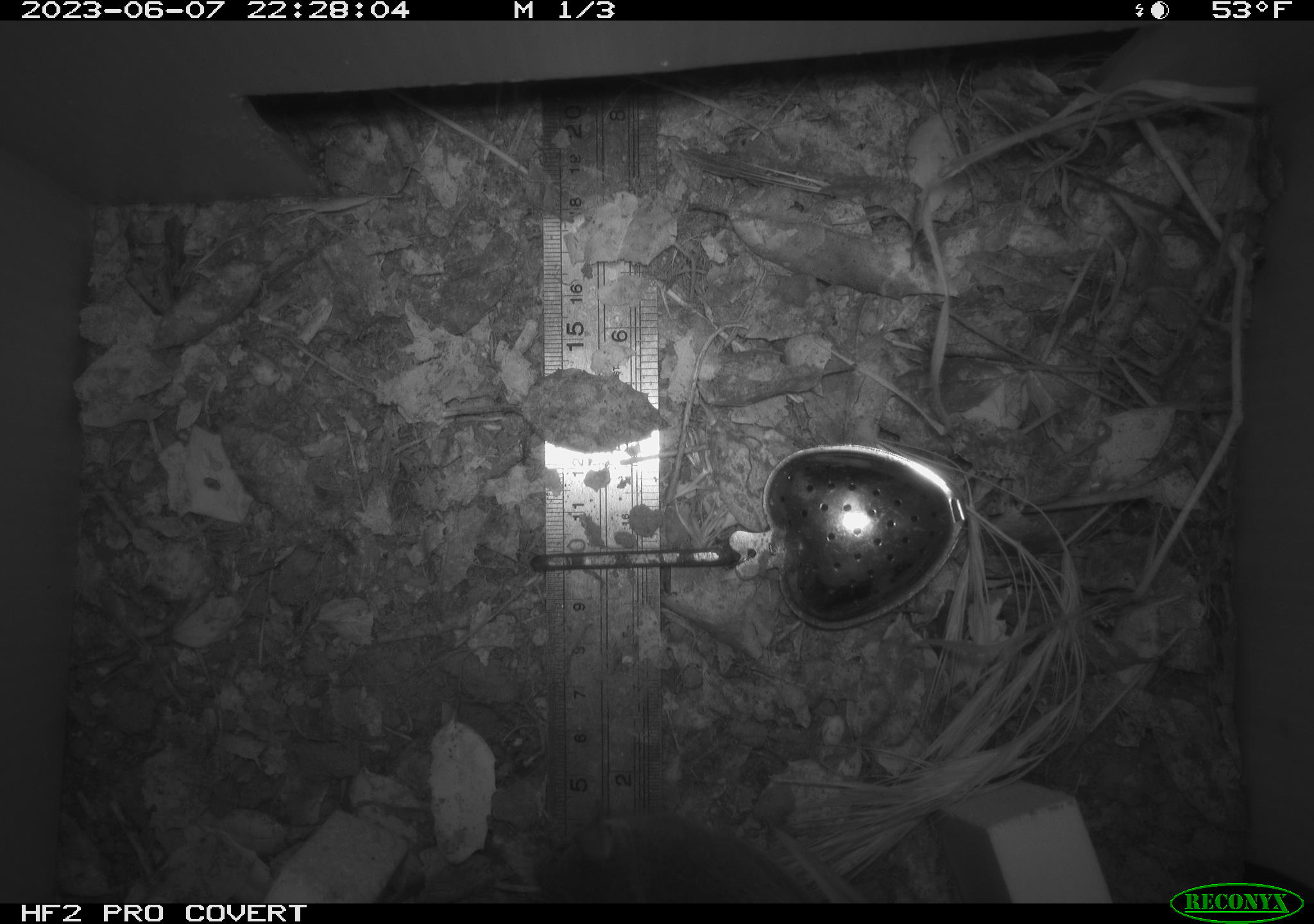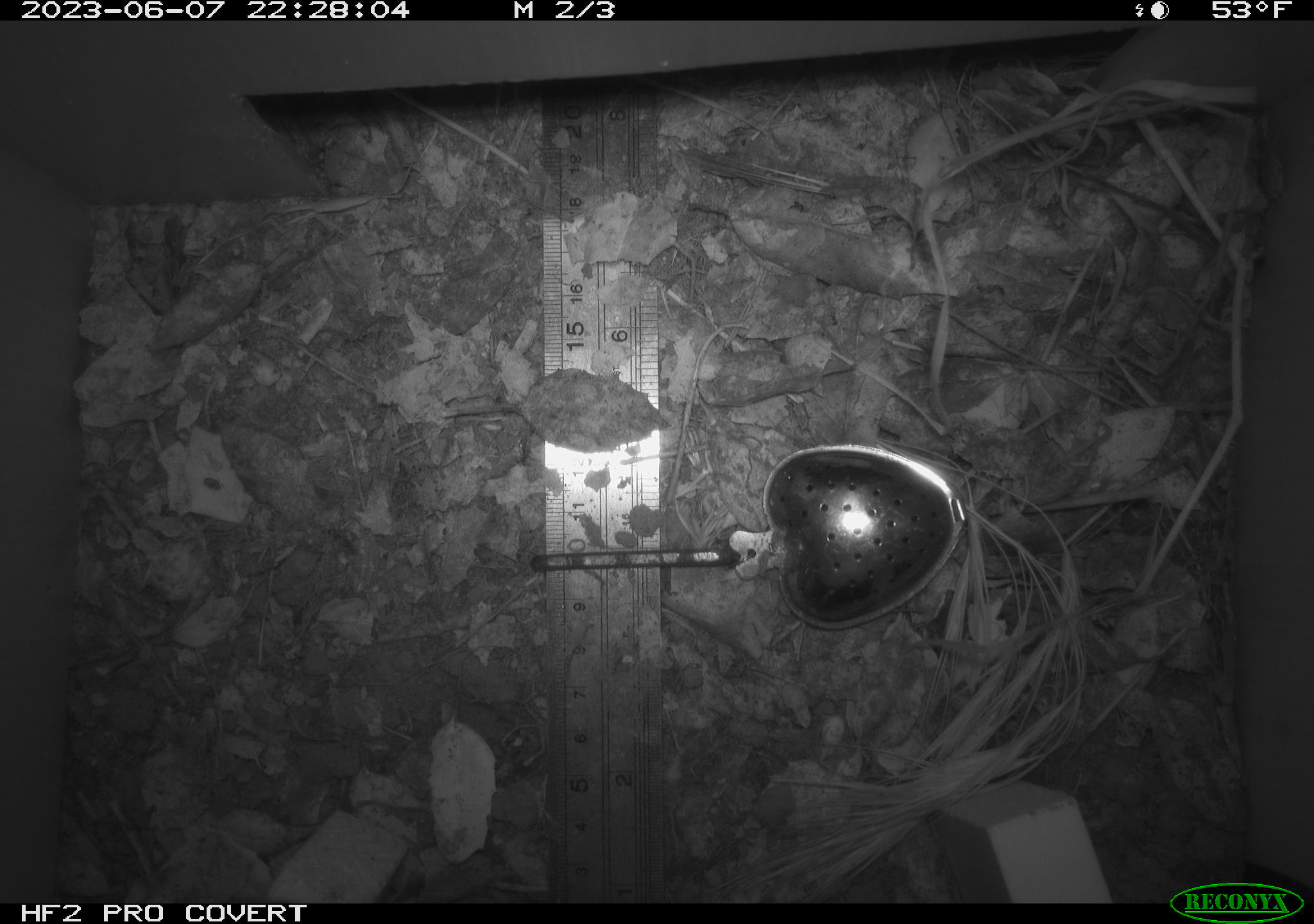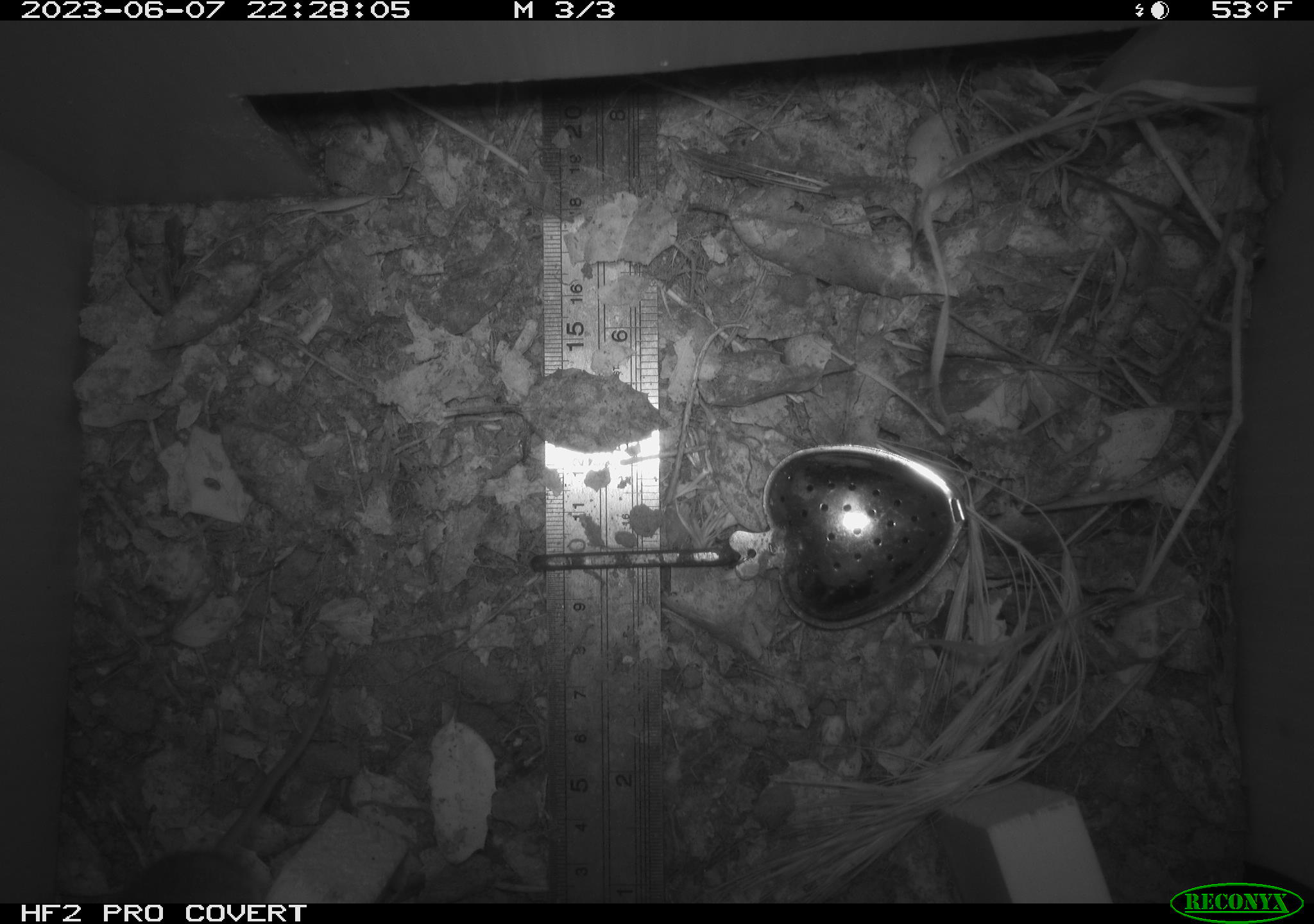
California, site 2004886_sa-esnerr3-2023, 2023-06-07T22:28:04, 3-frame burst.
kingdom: Animalia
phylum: Chordata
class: Mammalia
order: Rodentia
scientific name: Rodentia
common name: mouse species